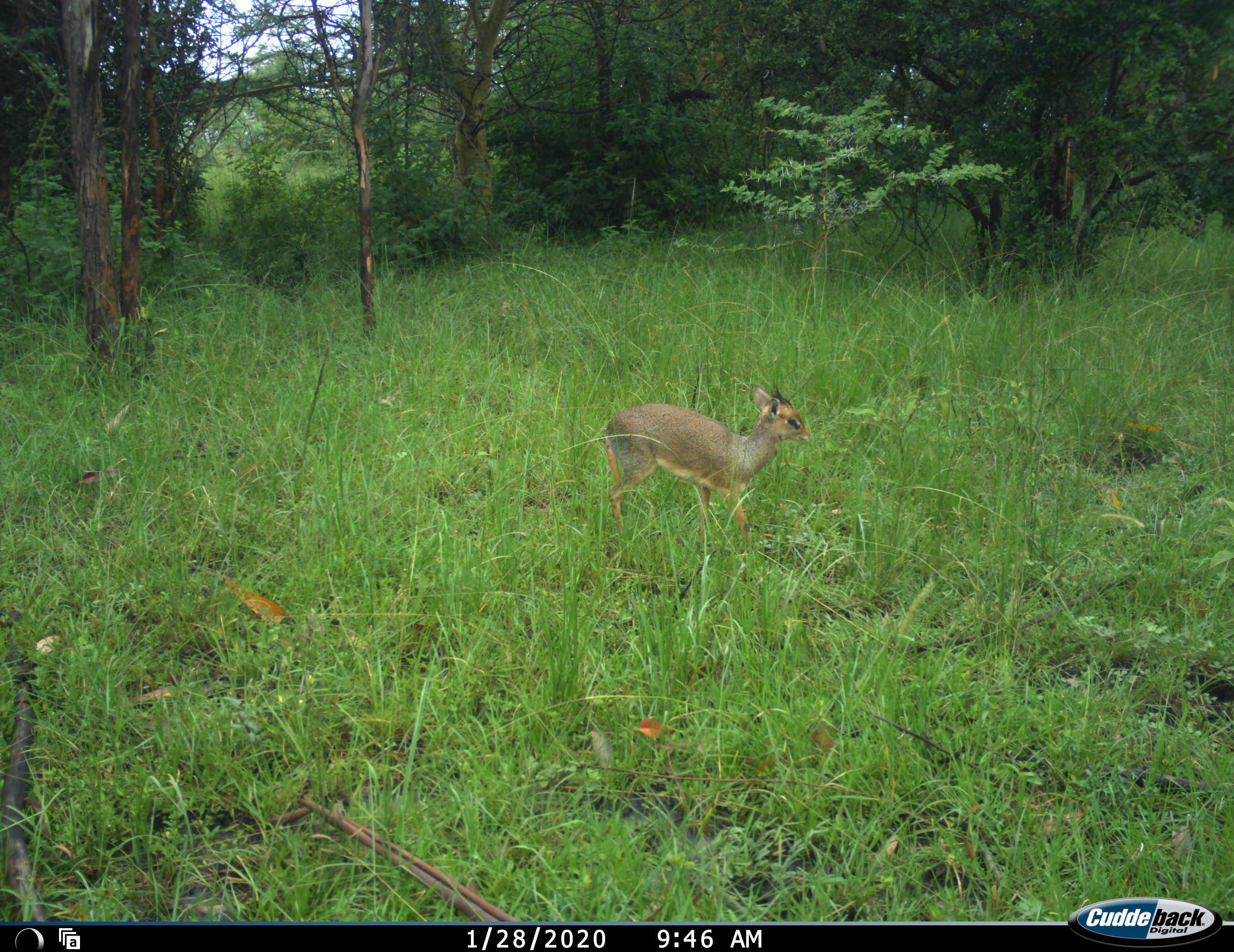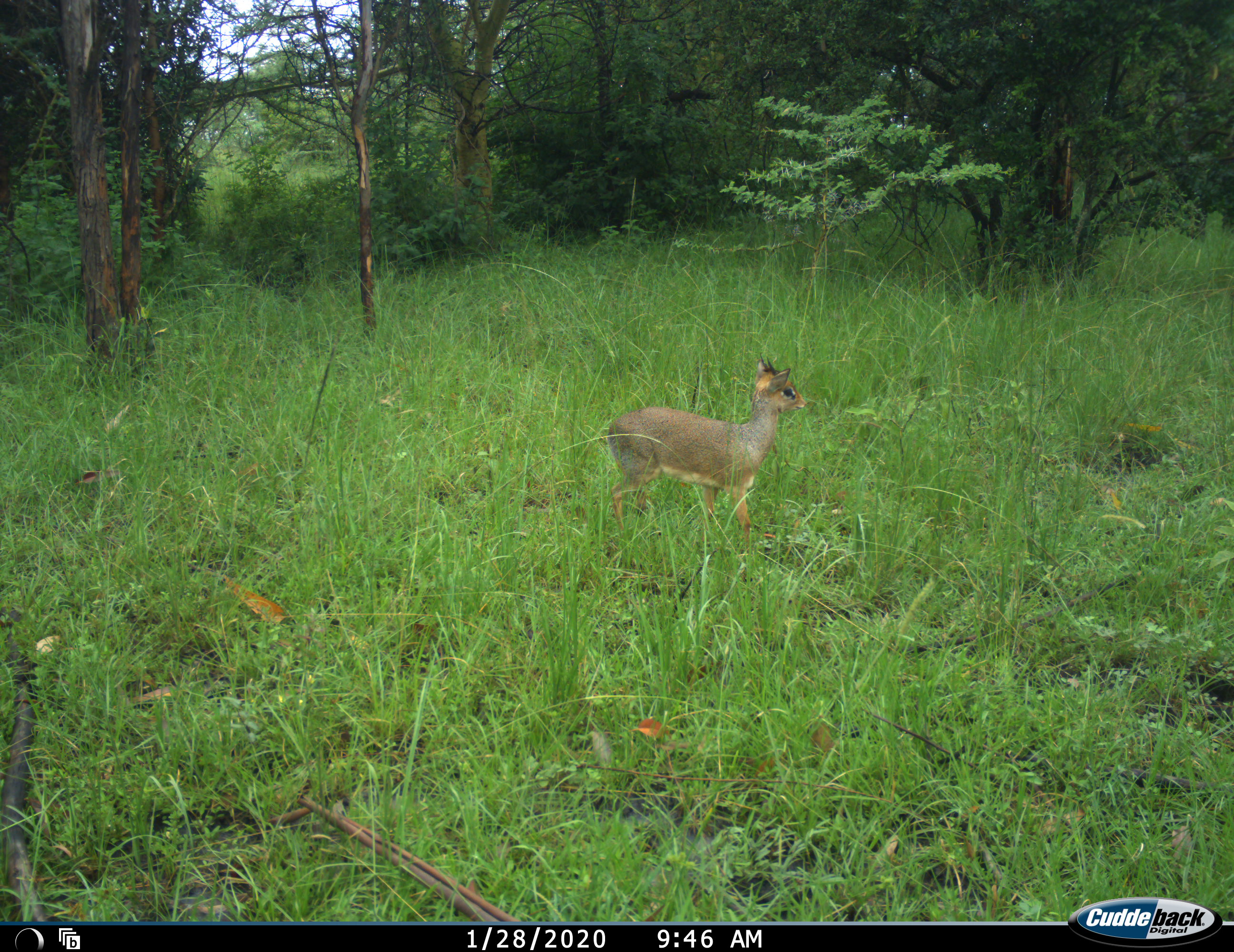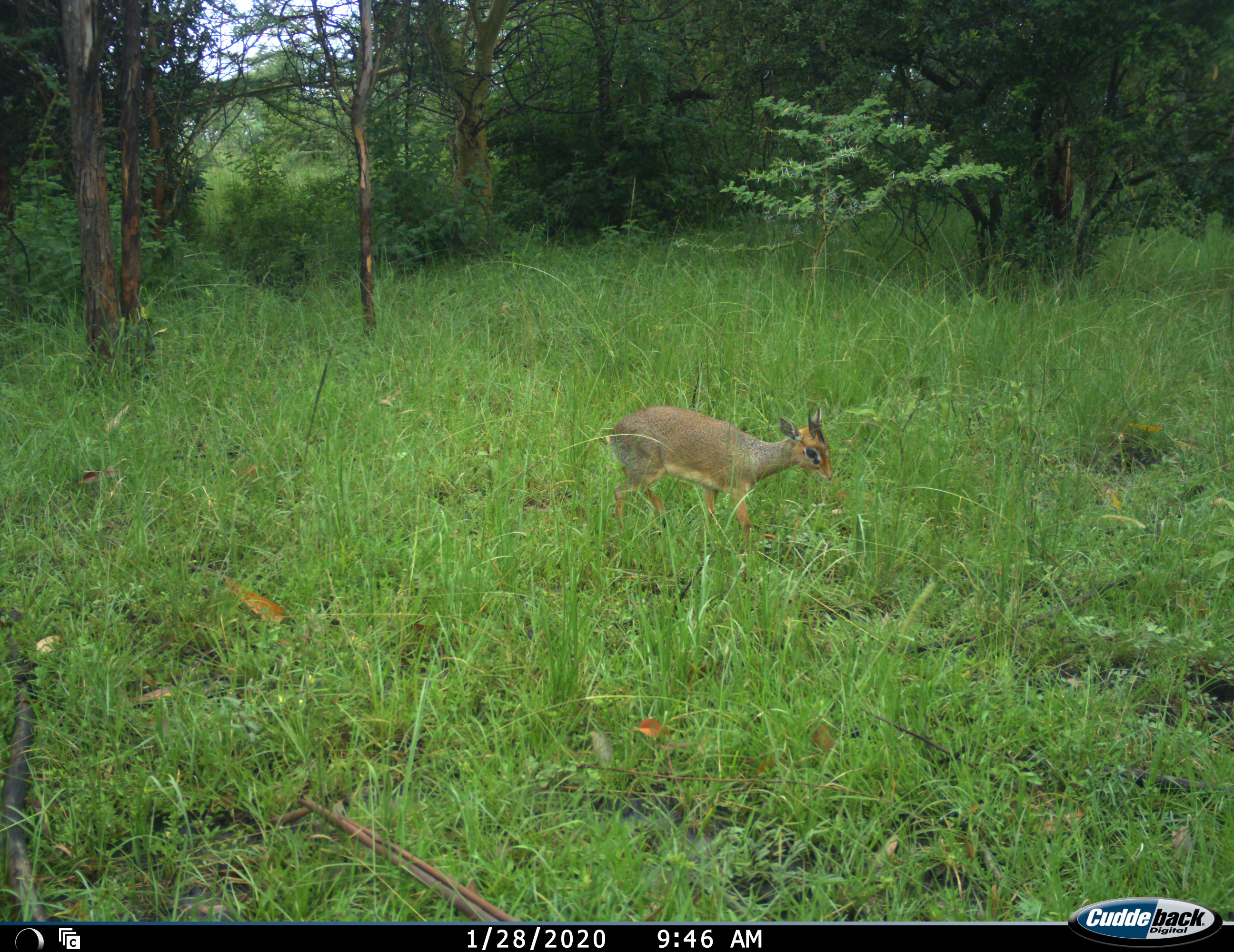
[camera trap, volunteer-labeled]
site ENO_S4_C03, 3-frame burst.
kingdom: Animalia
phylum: Chordata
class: Mammalia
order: Artiodactyla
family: Bovidae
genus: Madoqua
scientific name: Madoqua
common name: dik-dik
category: dikdik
Dikdik (dik-dik) (Madoqua), count 1. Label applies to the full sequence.